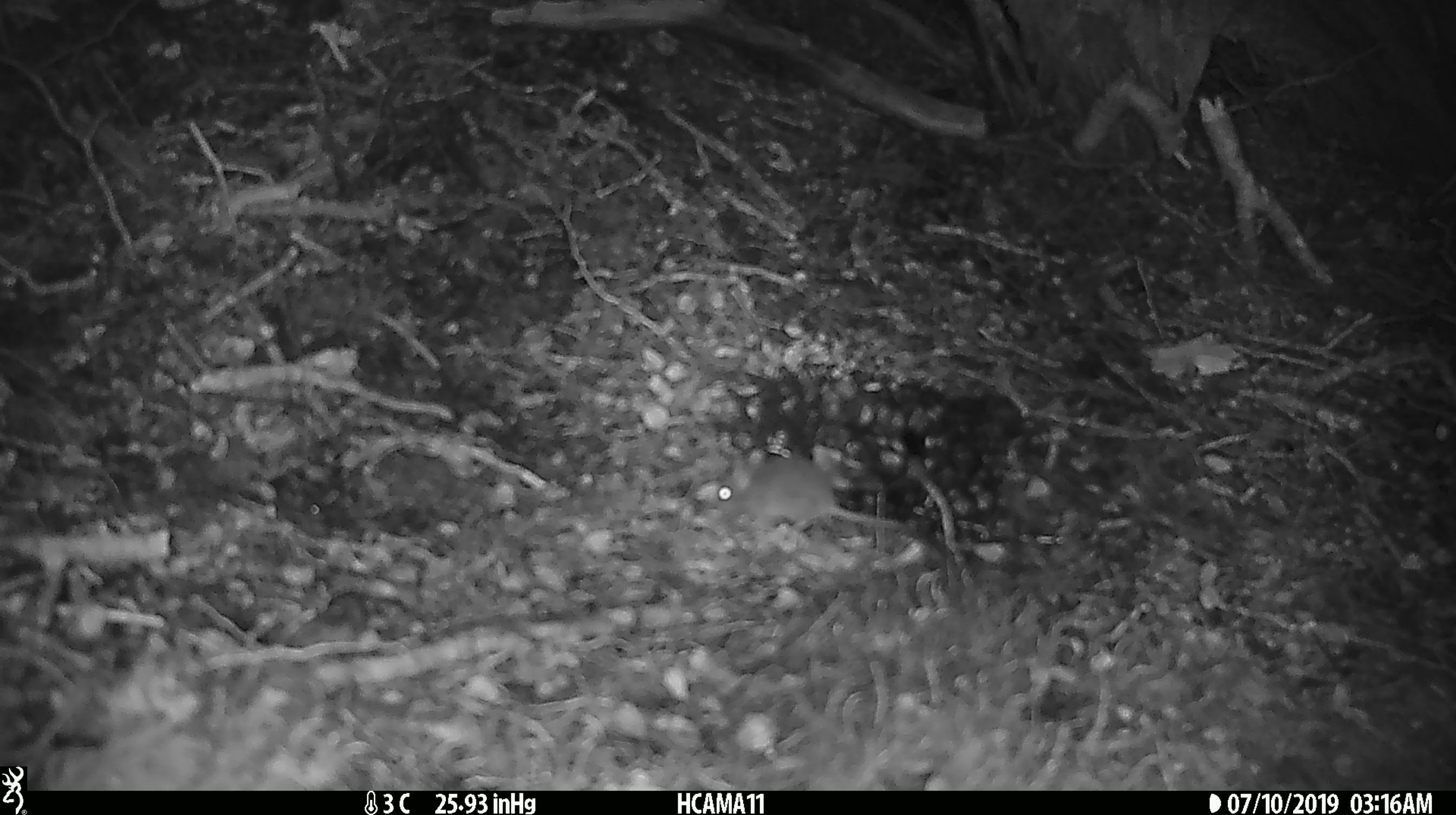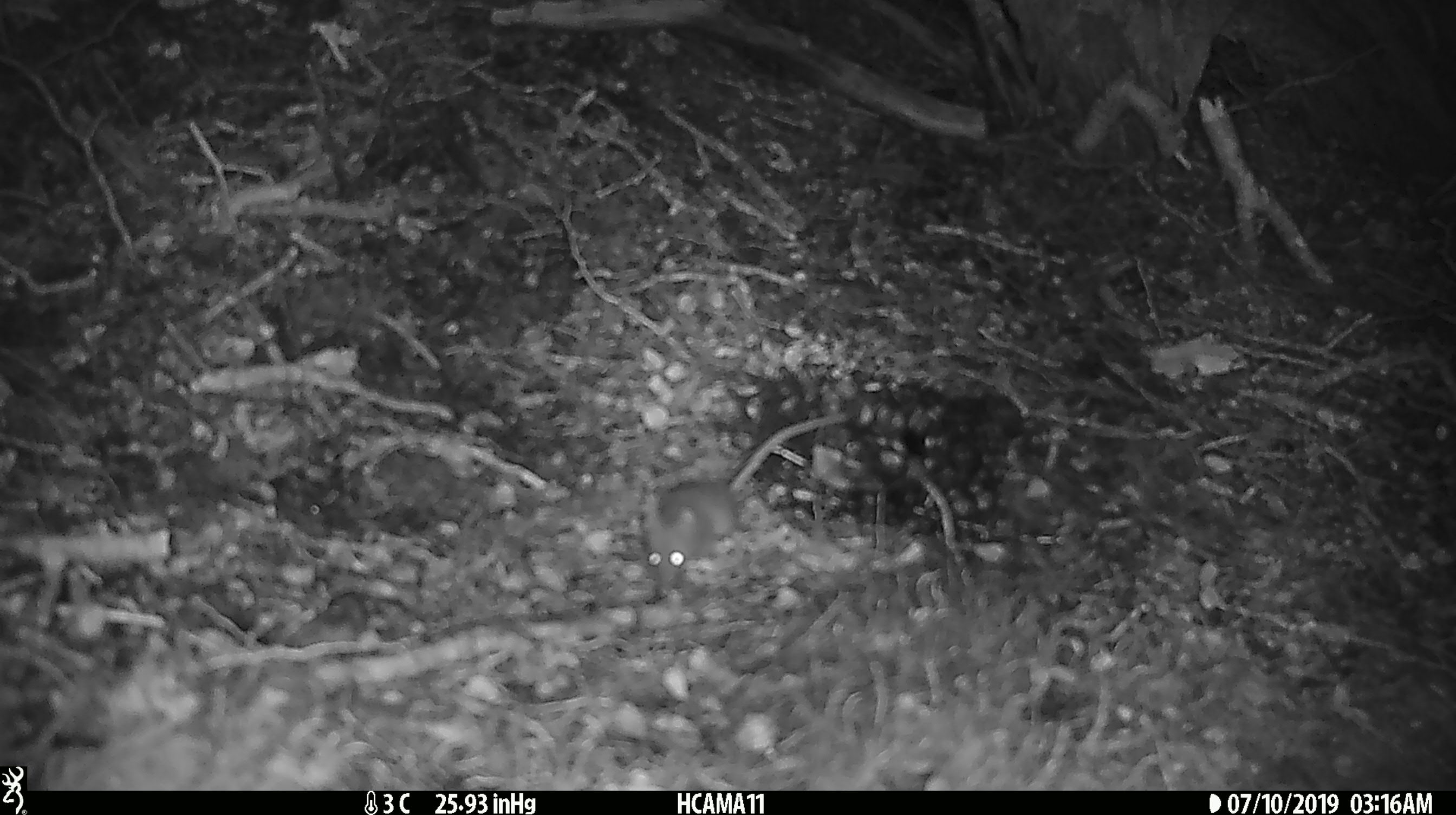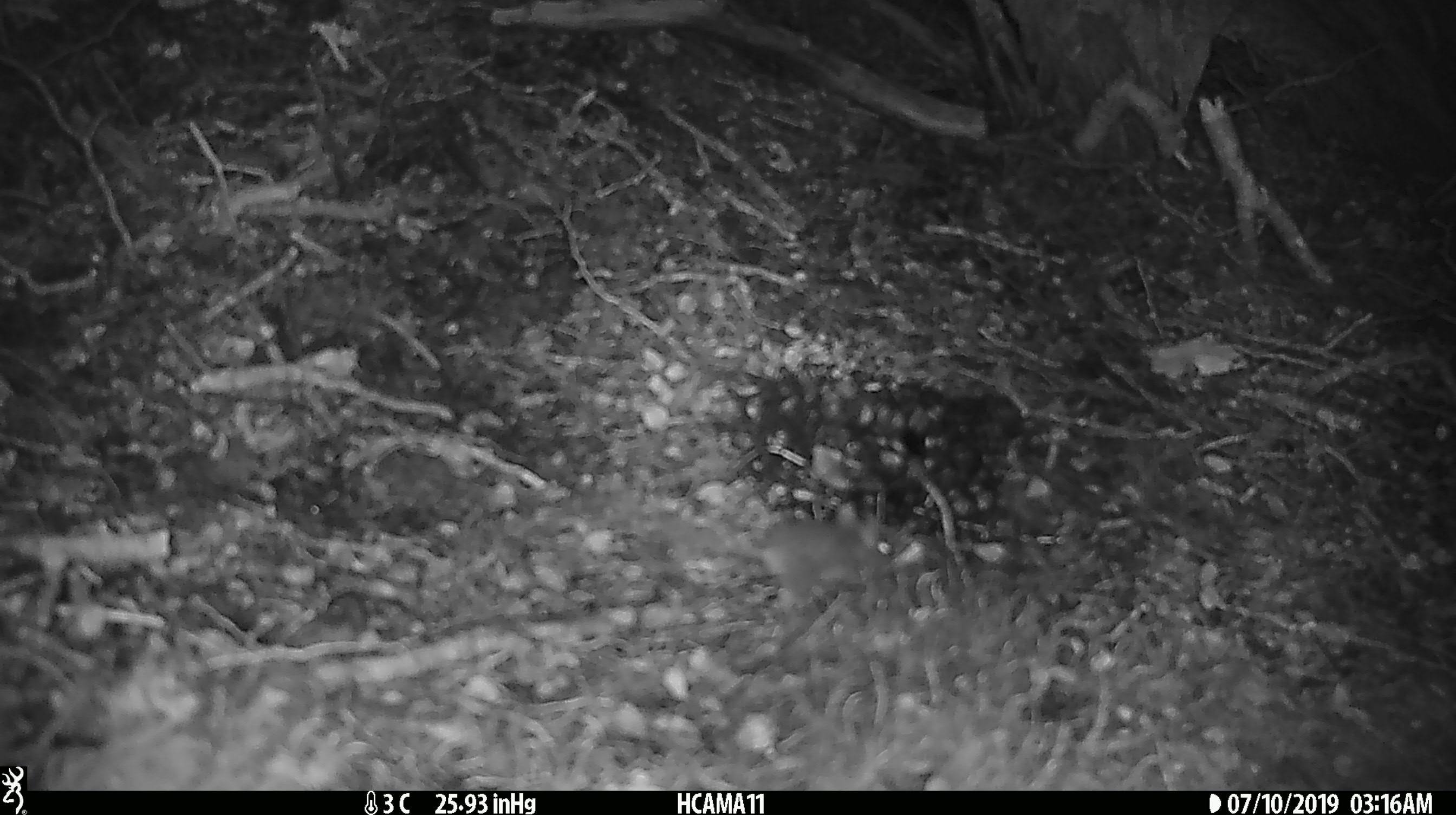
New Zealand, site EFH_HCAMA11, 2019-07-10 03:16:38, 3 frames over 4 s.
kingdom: Animalia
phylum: Chordata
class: Mammalia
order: Rodentia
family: Muridae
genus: Mus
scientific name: Mus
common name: mouse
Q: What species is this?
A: Mouse (Mus).